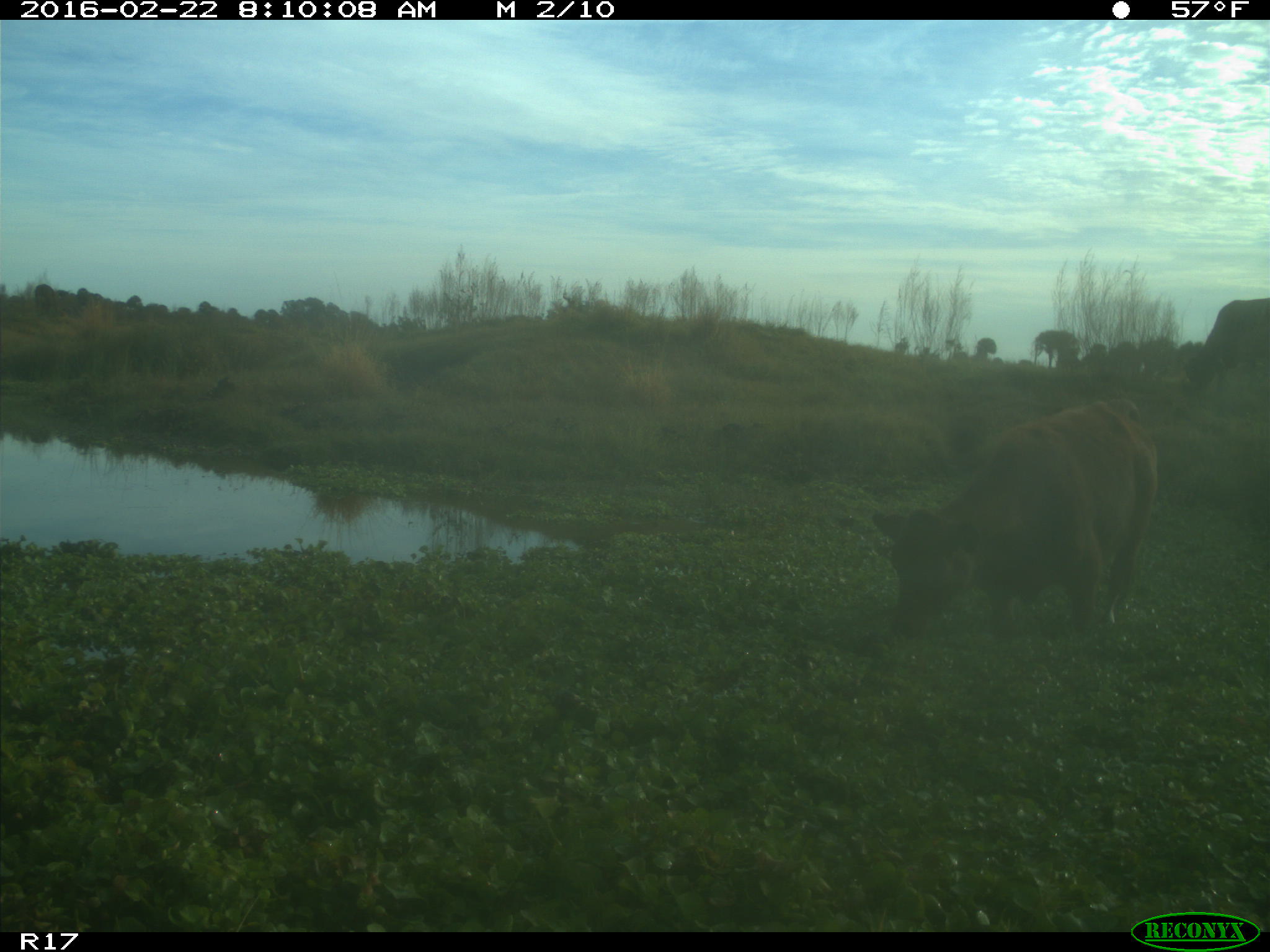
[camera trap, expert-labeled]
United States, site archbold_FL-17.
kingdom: Animalia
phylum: Chordata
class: Mammalia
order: Artiodactyla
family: Bovidae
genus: Bos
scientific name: Bos taurus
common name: domestic cow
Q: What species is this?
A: Bos taurus (domestic cow).